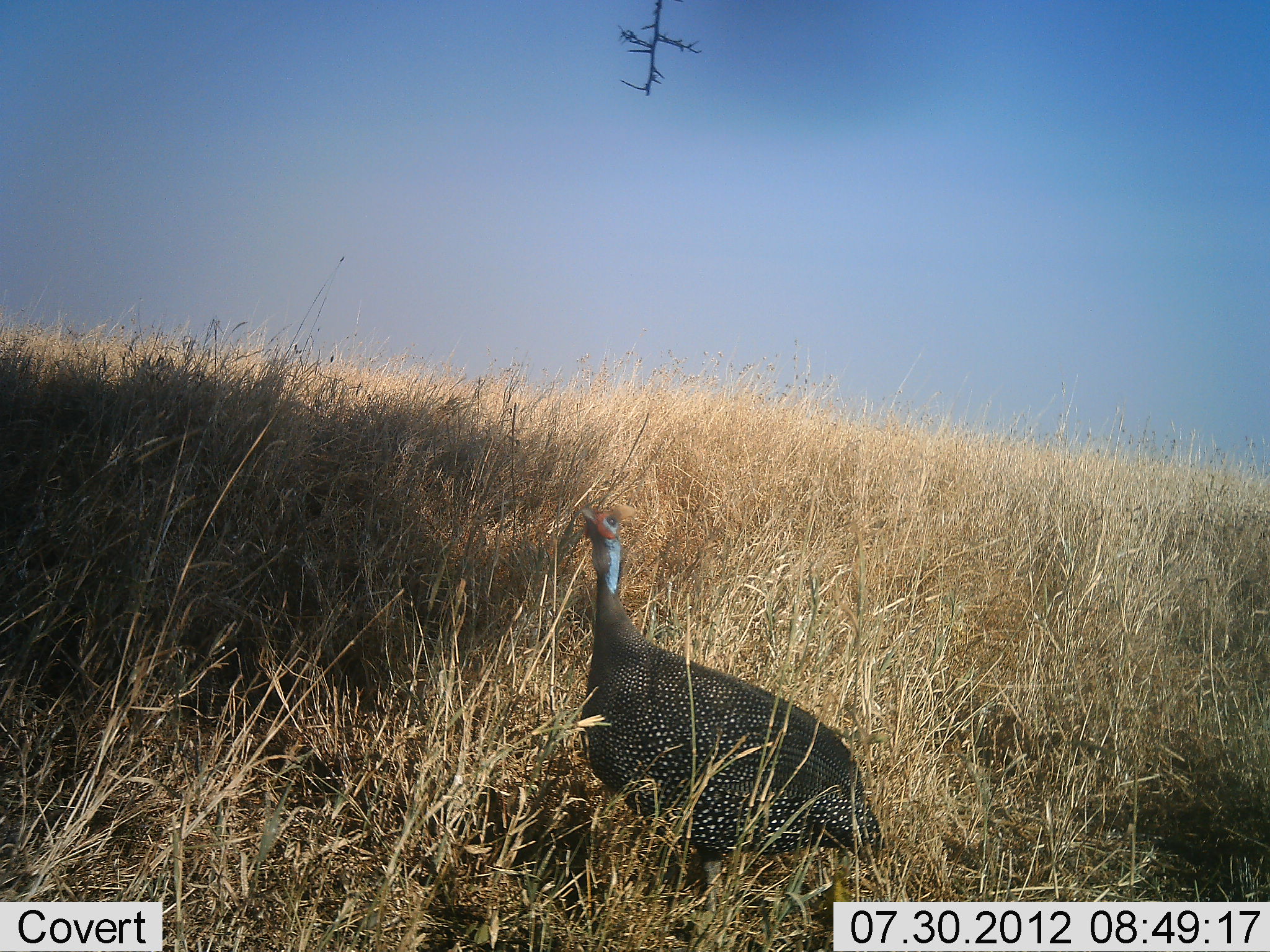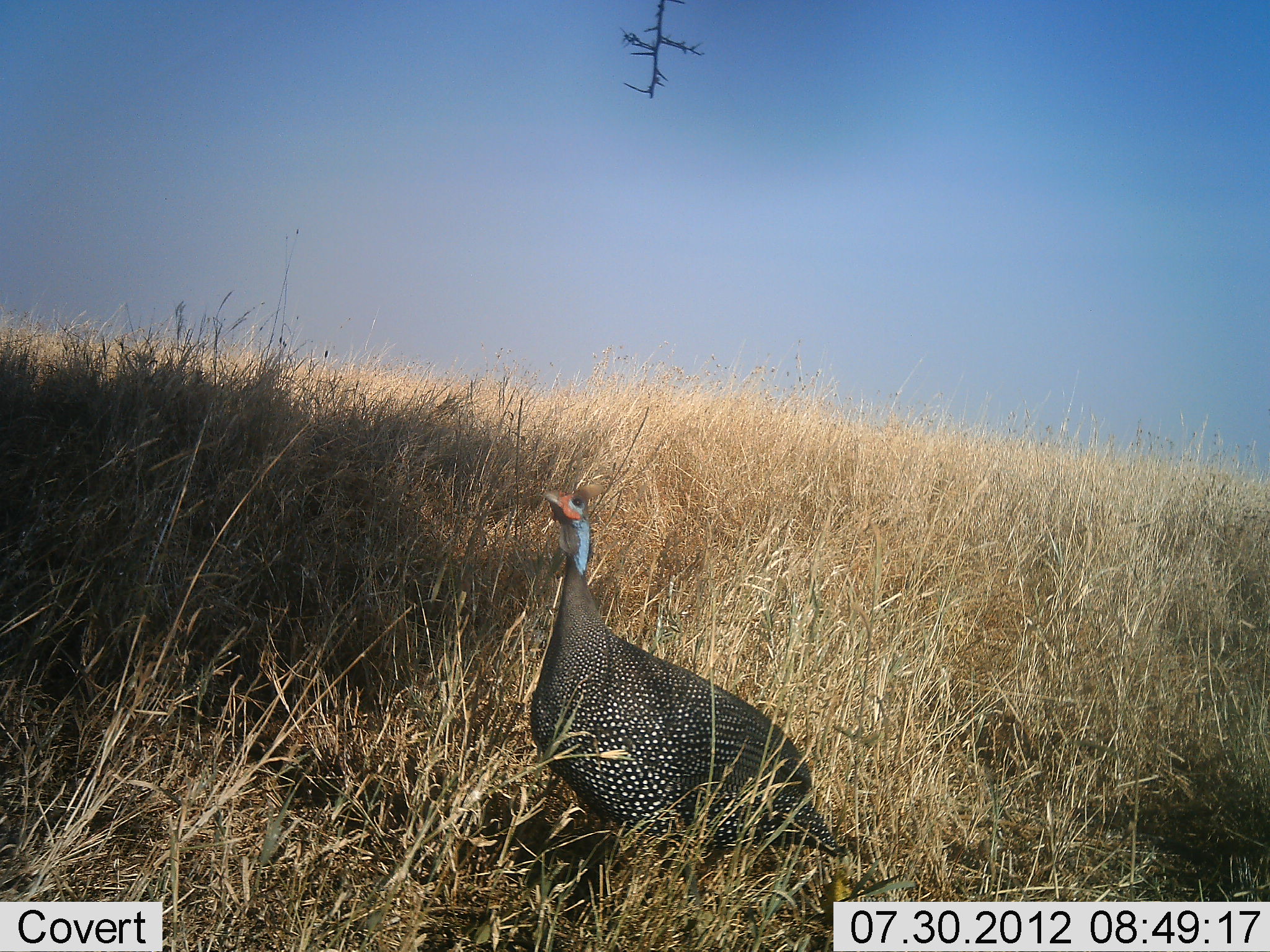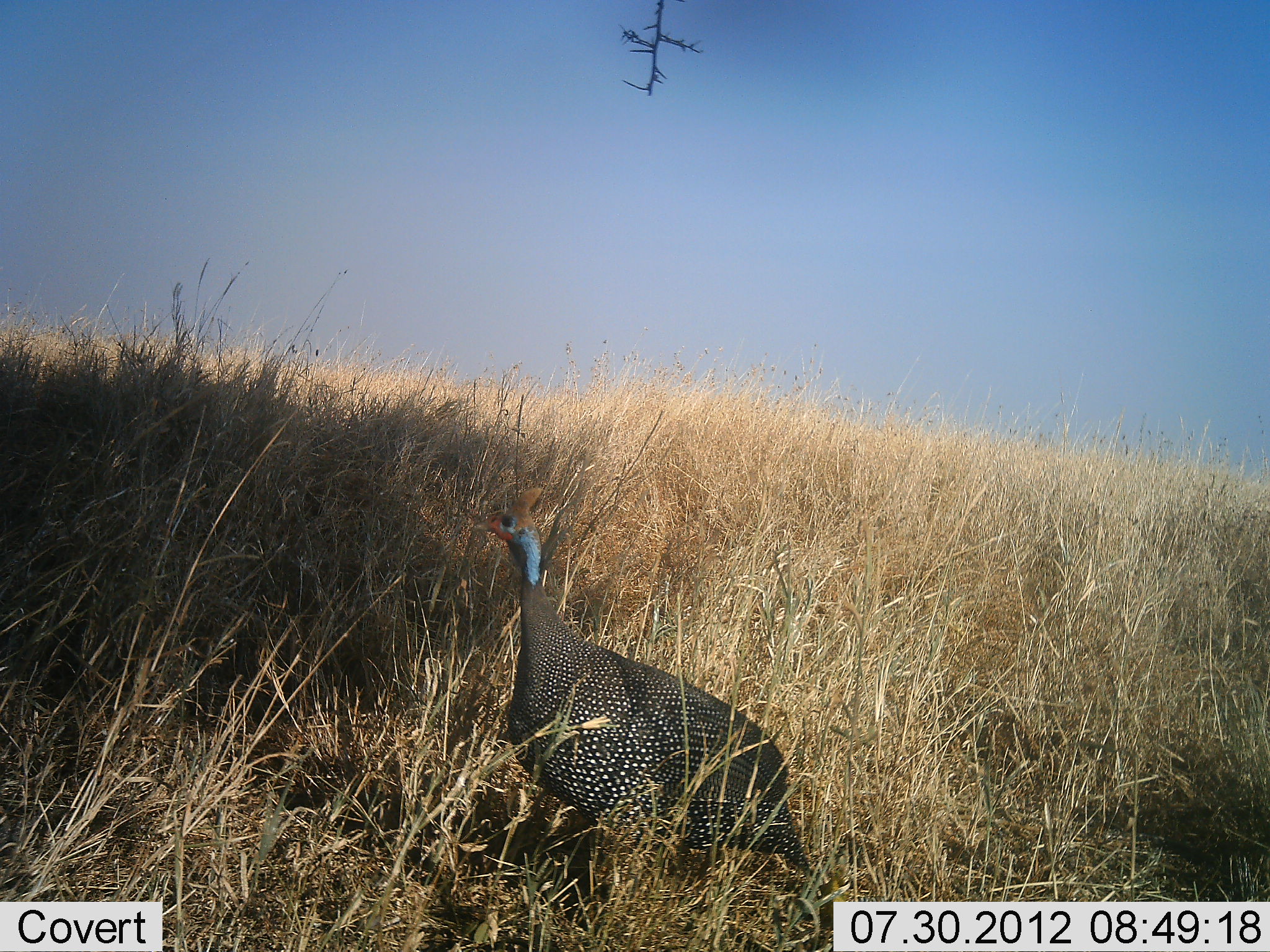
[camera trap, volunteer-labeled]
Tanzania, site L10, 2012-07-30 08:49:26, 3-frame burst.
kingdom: Animalia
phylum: Chordata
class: Aves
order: Galliformes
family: Numididae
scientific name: Numididae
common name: guinea fowl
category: guineafowl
Guineafowl (guinea fowl) (Numididae), count 1. Behavior (volunteer vote fractions): standing 100%, resting 0%, moving 0%, interacting 0%. Young present (vote fraction): 0%. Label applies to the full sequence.